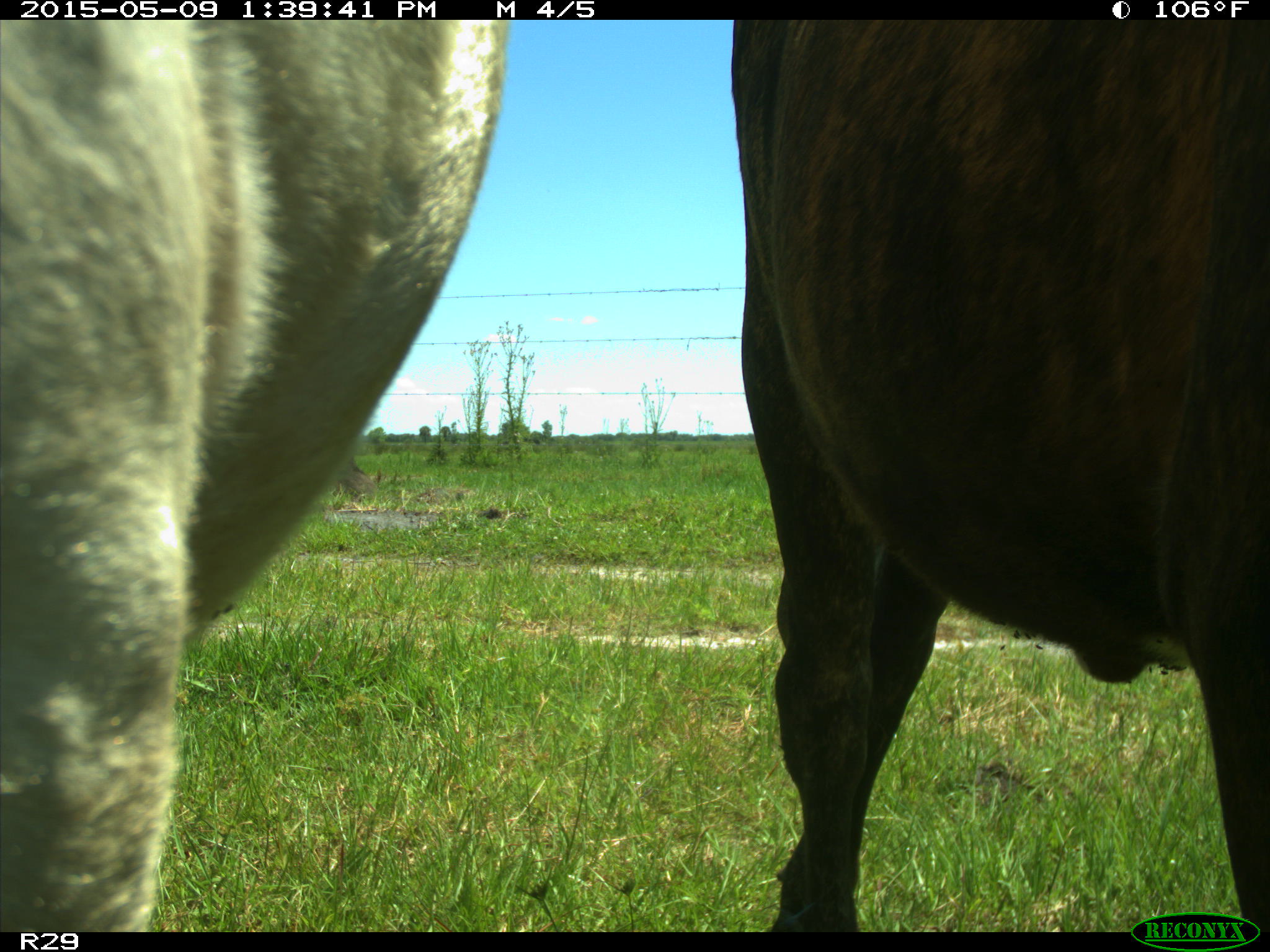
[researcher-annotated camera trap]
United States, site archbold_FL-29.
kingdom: Animalia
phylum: Chordata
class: Mammalia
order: Artiodactyla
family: Bovidae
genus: Bos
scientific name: Bos taurus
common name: domestic cow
Bos taurus (domestic cow).